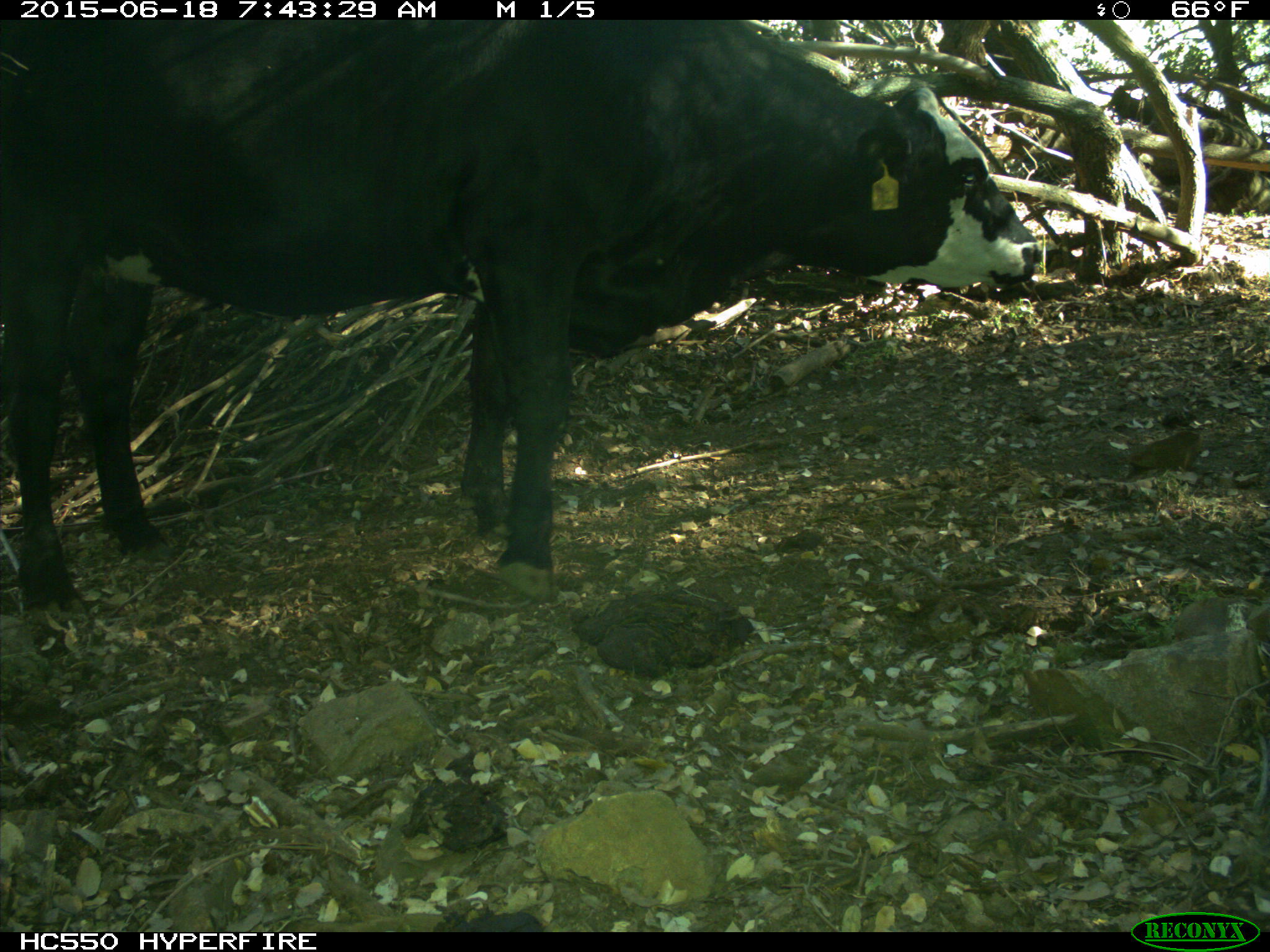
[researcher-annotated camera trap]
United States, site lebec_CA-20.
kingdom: Animalia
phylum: Chordata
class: Mammalia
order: Artiodactyla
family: Bovidae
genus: Bos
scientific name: Bos taurus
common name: domestic cow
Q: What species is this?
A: Bos taurus (domestic cow).